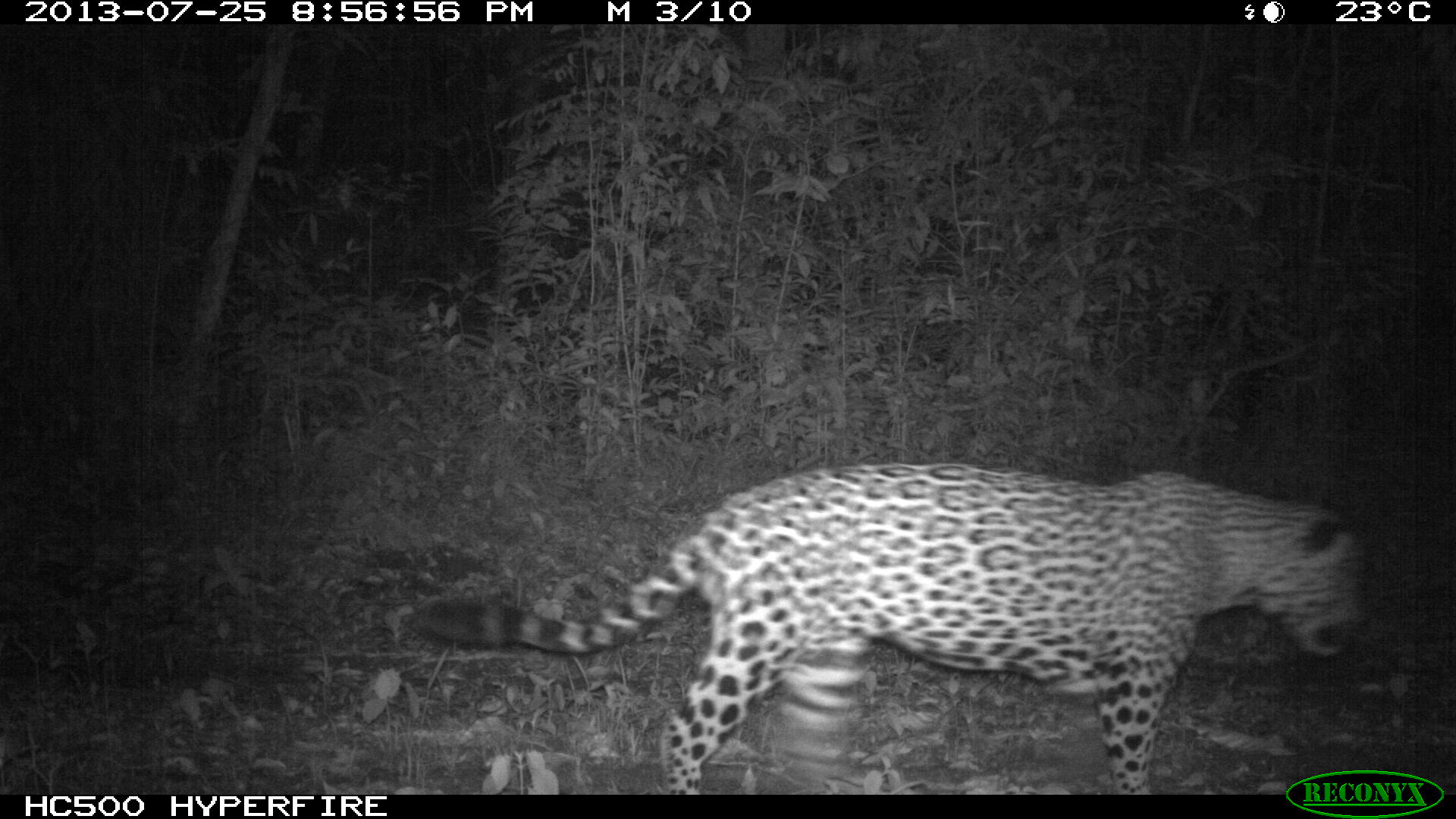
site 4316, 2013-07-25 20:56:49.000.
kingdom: Animalia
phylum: Chordata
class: Mammalia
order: Carnivora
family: Felidae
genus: Panthera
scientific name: Panthera onca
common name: jaguar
Panthera onca (jaguar), count 1, sex male.